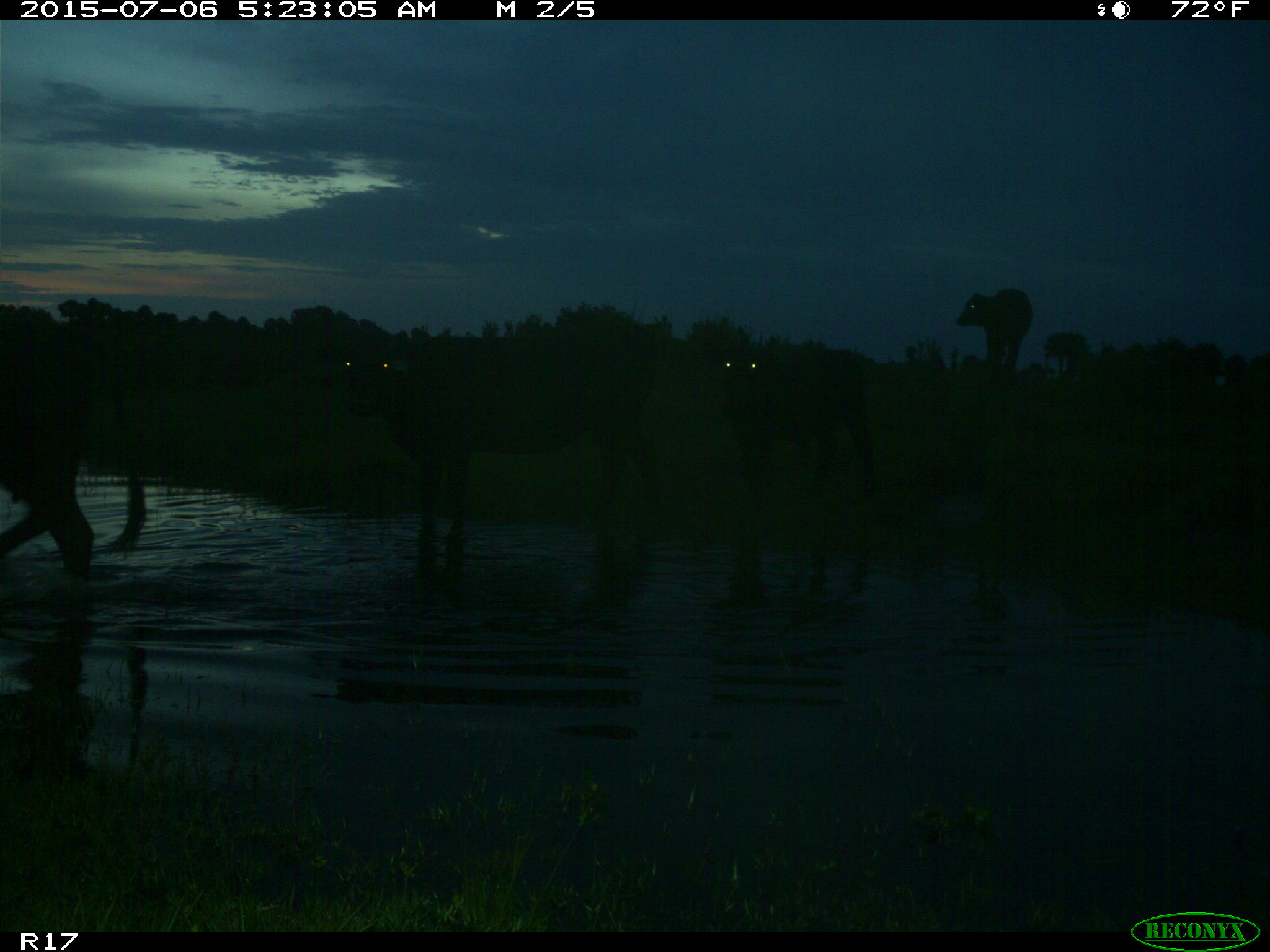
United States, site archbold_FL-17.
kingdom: Animalia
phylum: Chordata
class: Mammalia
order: Artiodactyla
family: Bovidae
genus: Bos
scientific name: Bos taurus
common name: domestic cow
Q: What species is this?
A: Bos taurus (domestic cow).